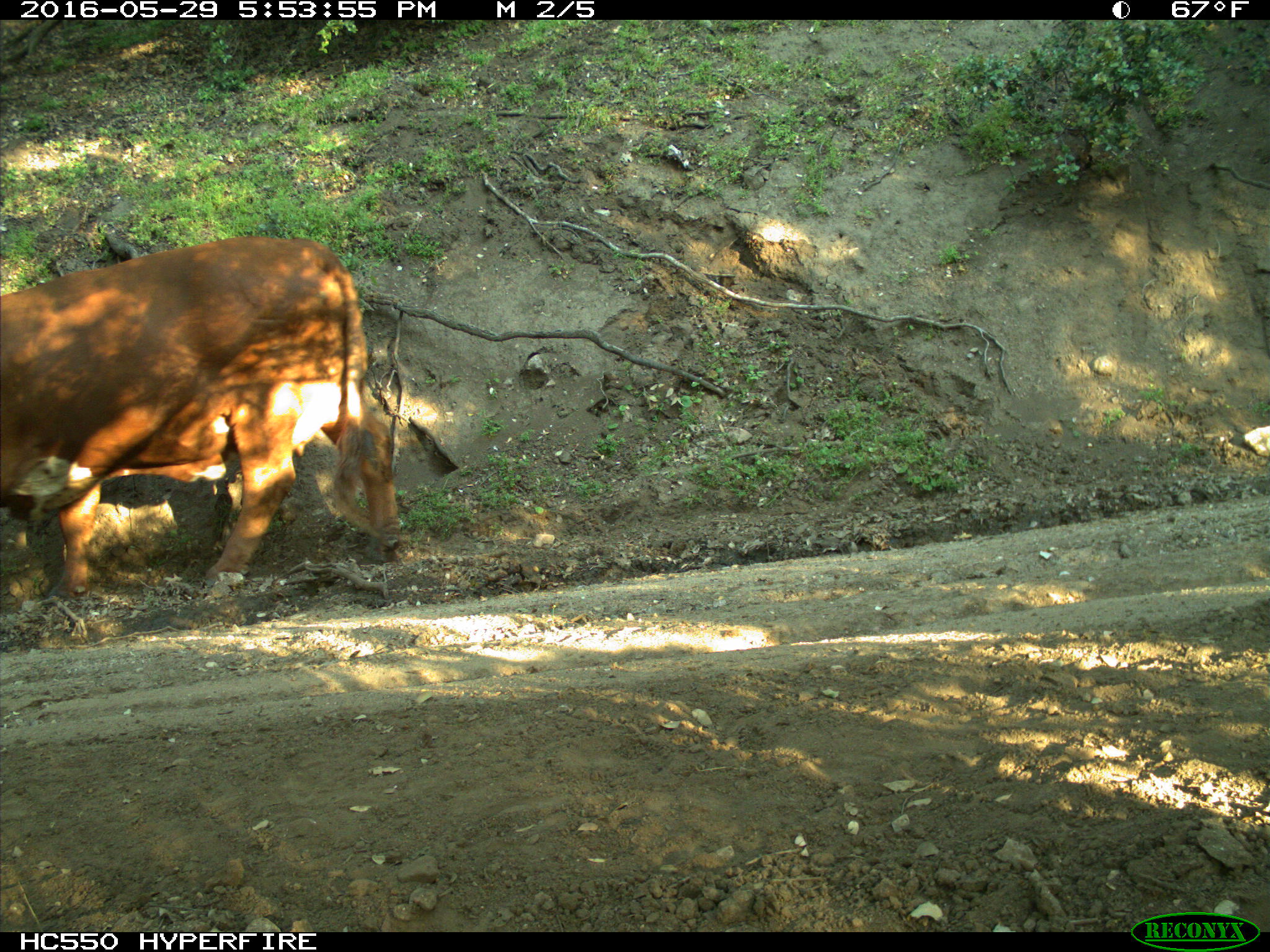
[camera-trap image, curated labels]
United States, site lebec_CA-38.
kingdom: Animalia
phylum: Chordata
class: Mammalia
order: Artiodactyla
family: Bovidae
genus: Bos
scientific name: Bos taurus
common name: domestic cow